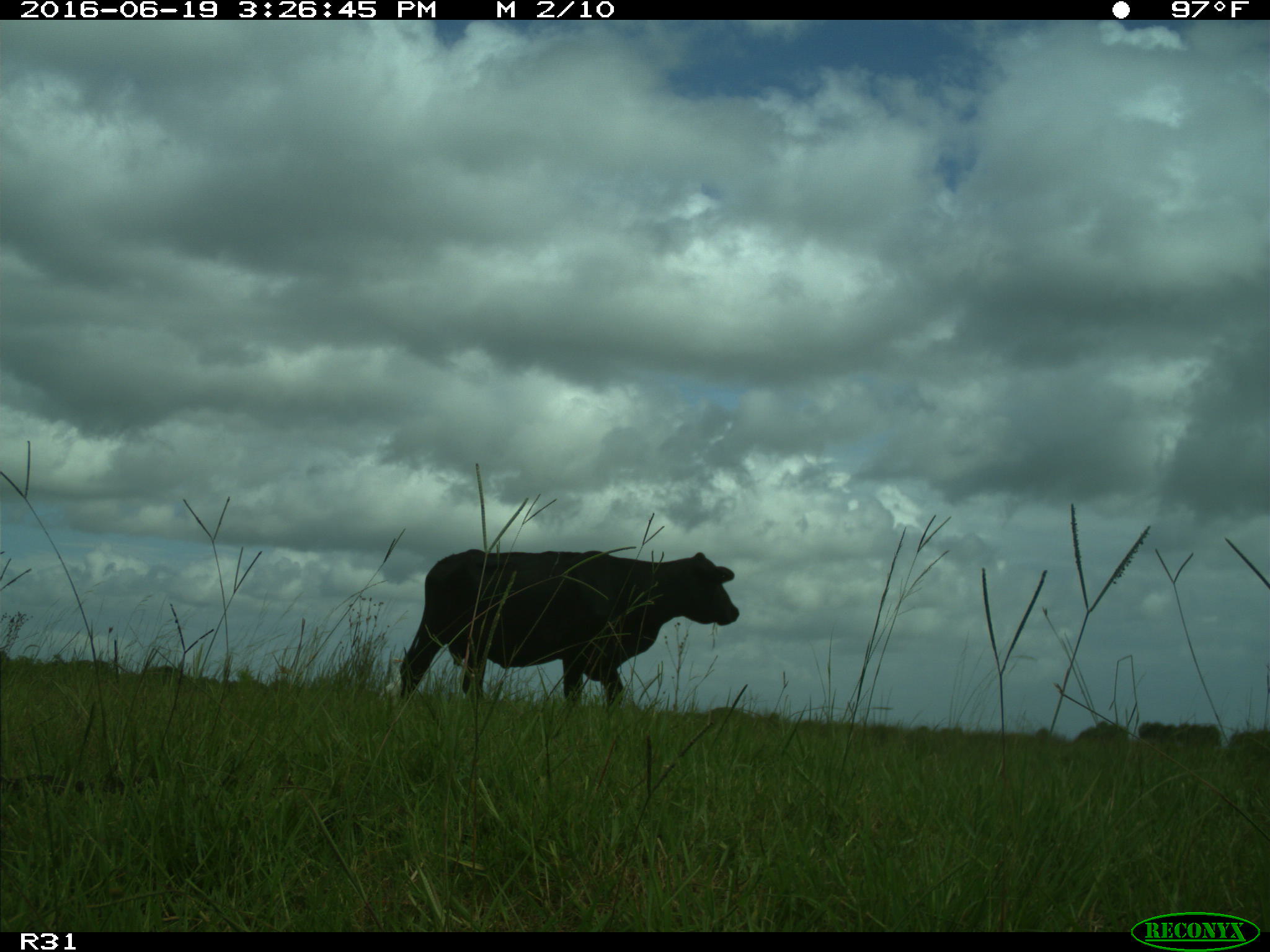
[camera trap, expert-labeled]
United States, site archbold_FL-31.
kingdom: Animalia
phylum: Chordata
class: Mammalia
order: Artiodactyla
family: Bovidae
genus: Bos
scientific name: Bos taurus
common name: domestic cow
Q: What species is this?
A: Bos taurus (domestic cow).